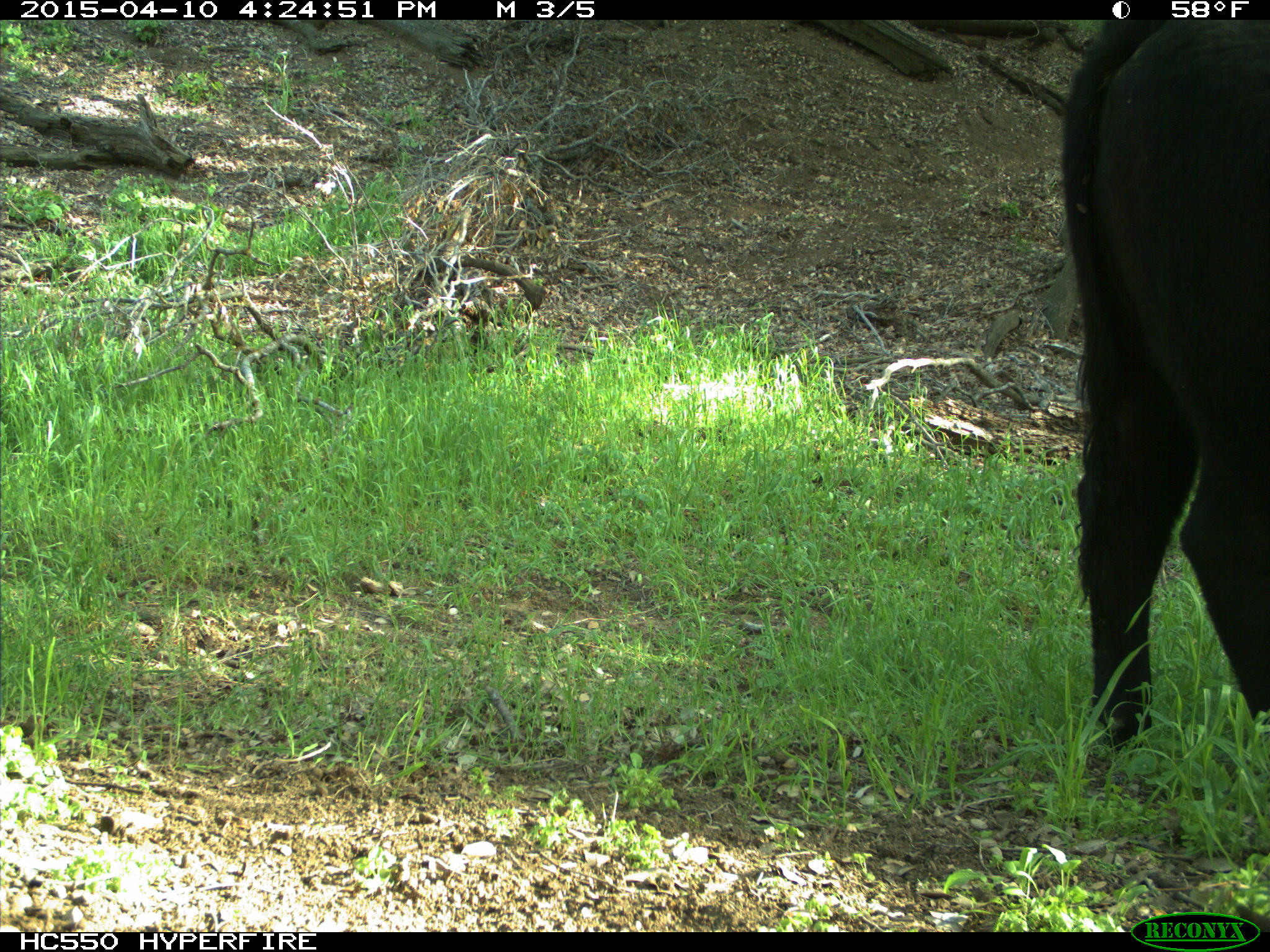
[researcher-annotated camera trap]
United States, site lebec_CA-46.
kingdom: Animalia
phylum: Chordata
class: Mammalia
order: Artiodactyla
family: Bovidae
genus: Bos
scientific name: Bos taurus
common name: domestic cow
Bos taurus (domestic cow).